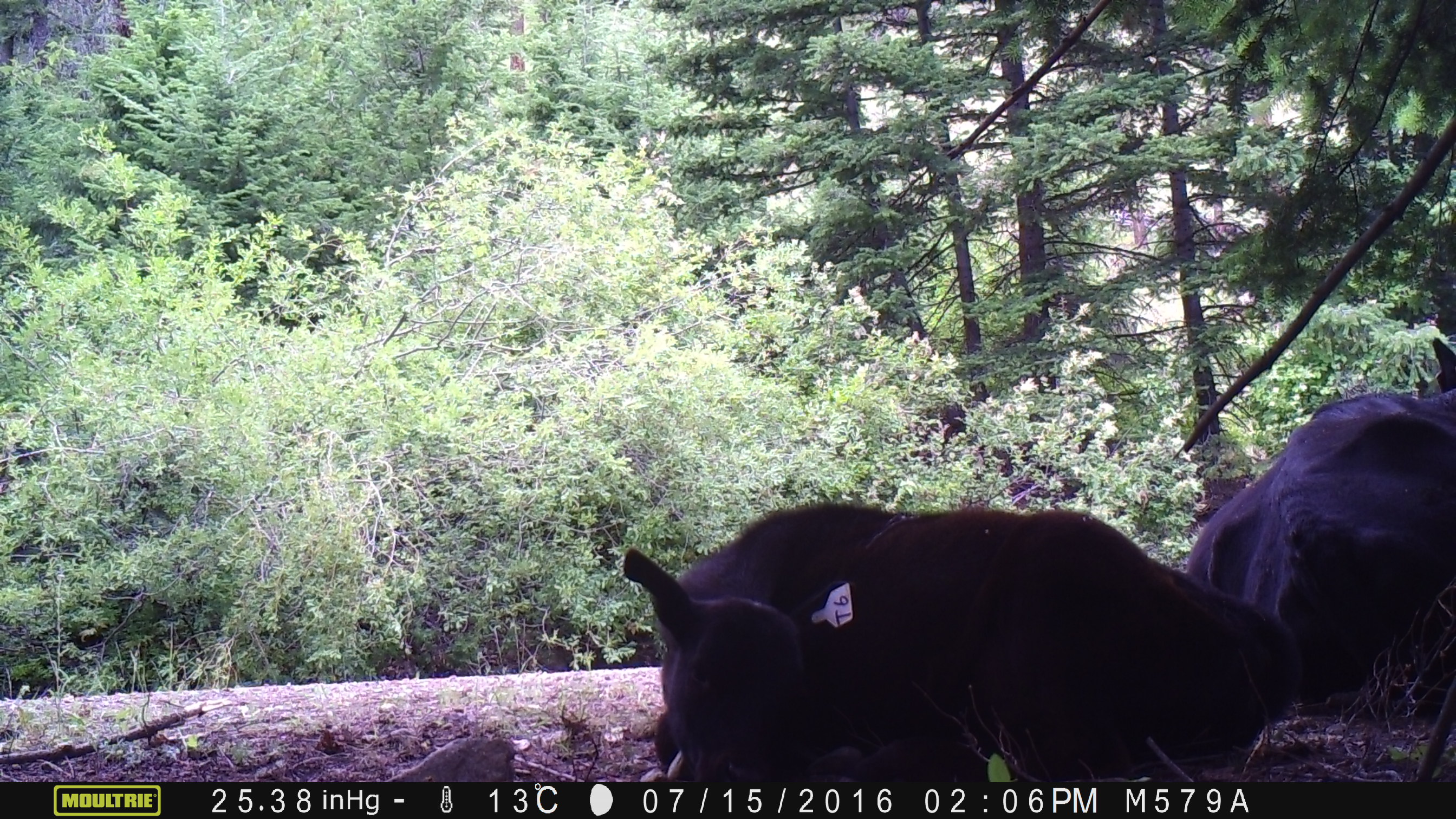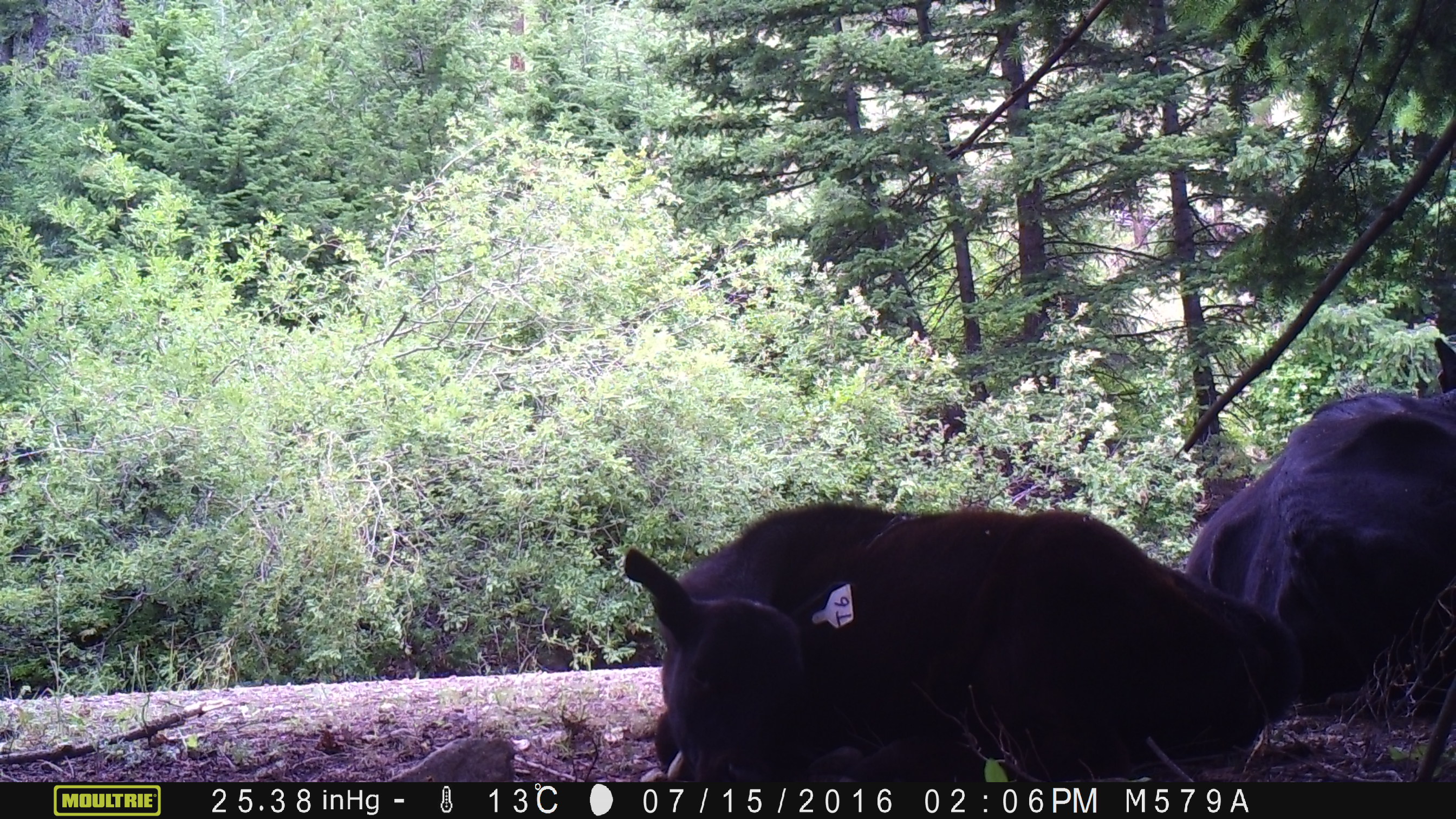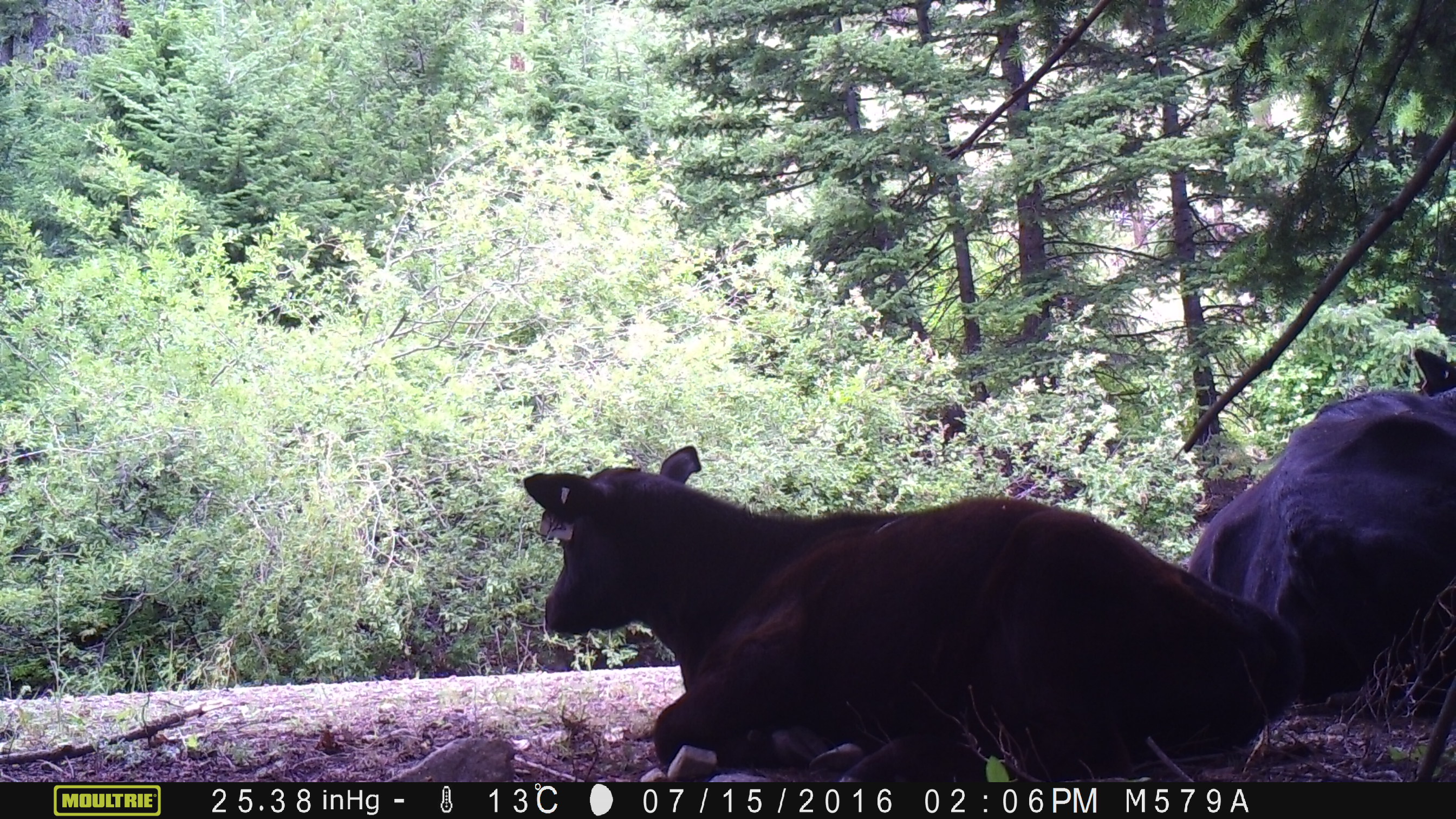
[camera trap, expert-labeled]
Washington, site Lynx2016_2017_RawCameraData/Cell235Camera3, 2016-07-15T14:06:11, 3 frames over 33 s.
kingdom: Animalia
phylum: Chordata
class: Mammalia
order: Artiodactyla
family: Bovidae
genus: Bos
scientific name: Bos taurus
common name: domestic cattle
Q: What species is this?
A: Domestic cattle (Bos taurus).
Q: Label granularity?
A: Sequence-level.